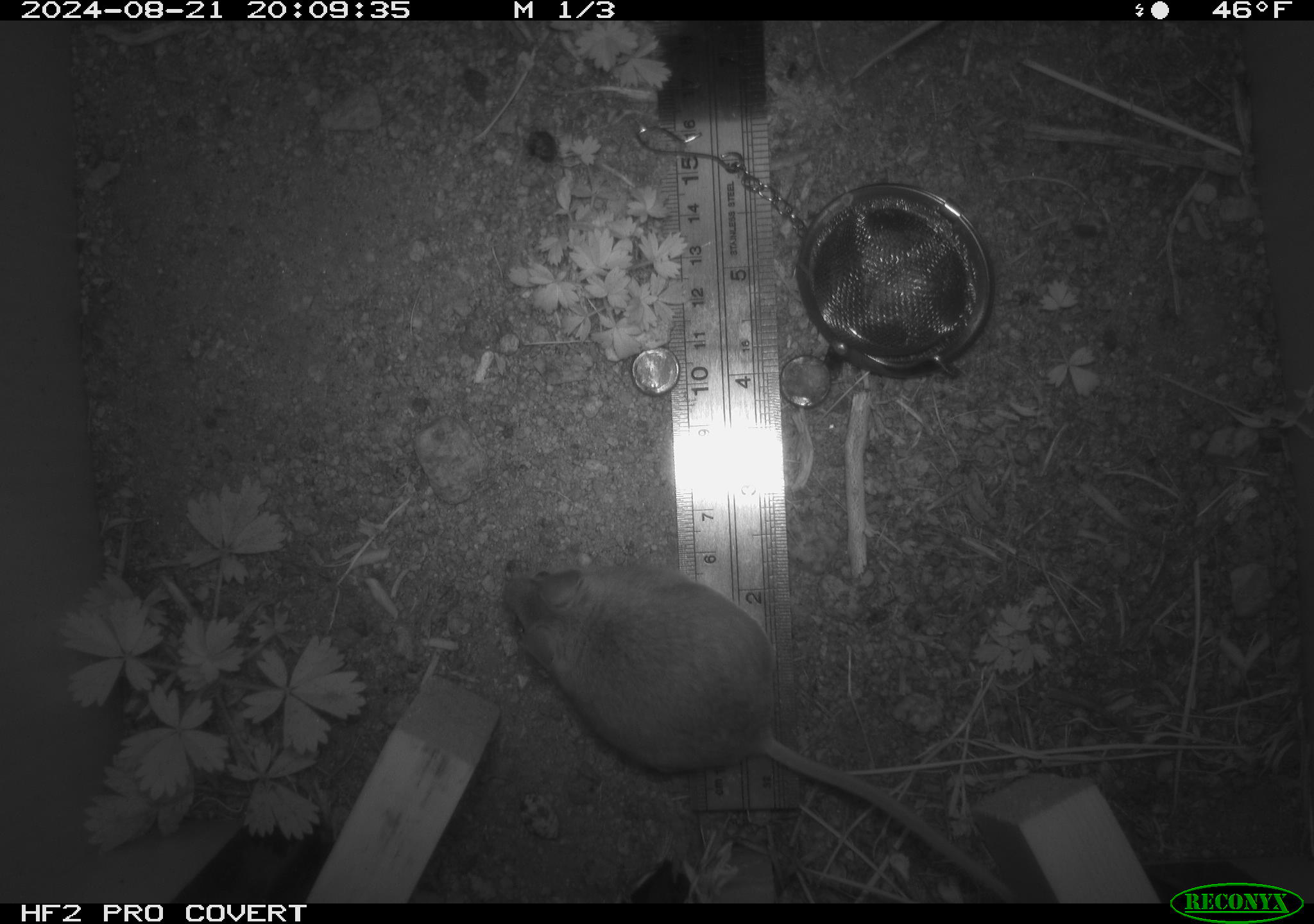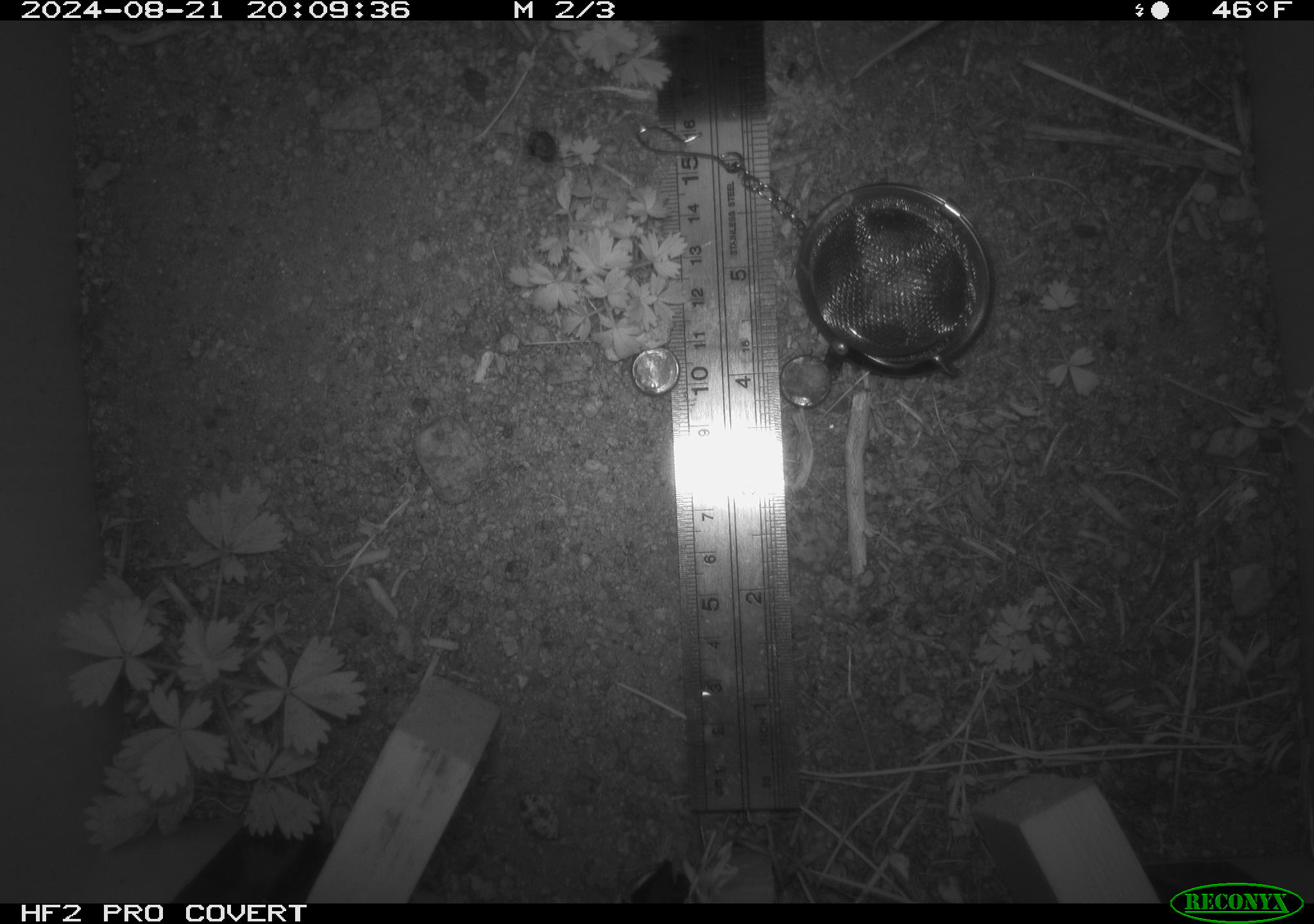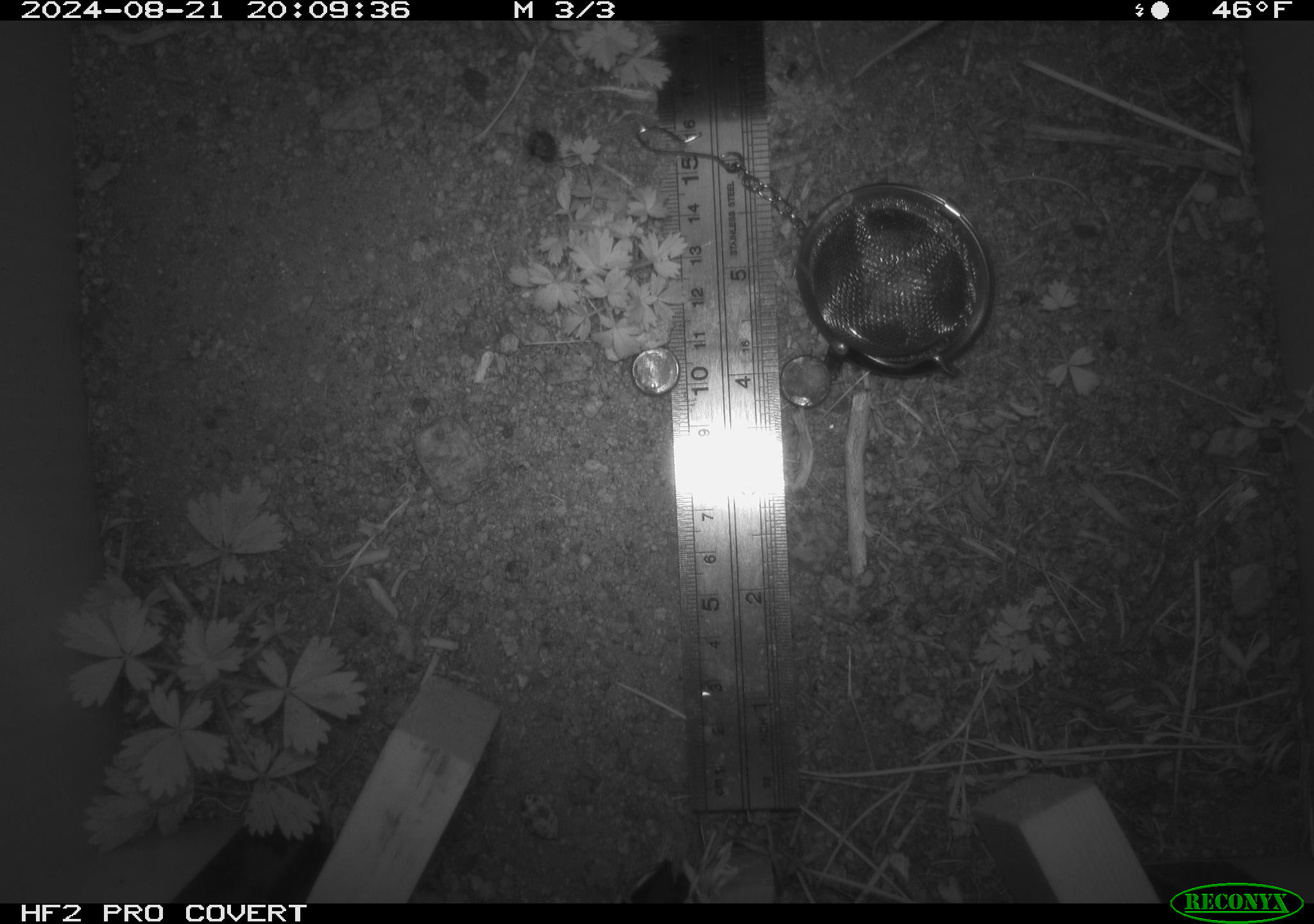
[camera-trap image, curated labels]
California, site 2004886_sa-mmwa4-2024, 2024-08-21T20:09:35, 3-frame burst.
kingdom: Animalia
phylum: Chordata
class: Mammalia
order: Rodentia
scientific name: Rodentia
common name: mouse species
Mouse species (Rodentia).